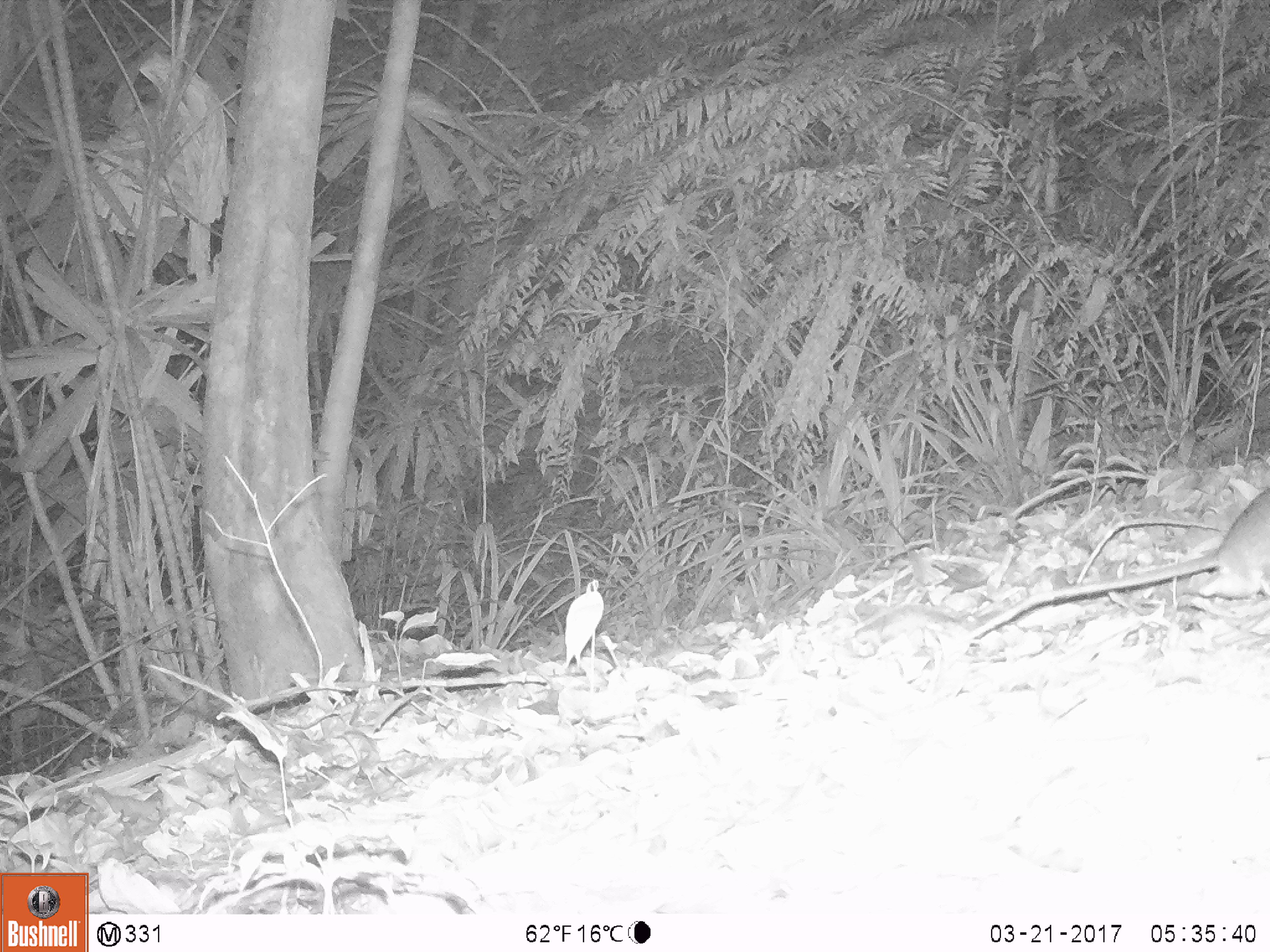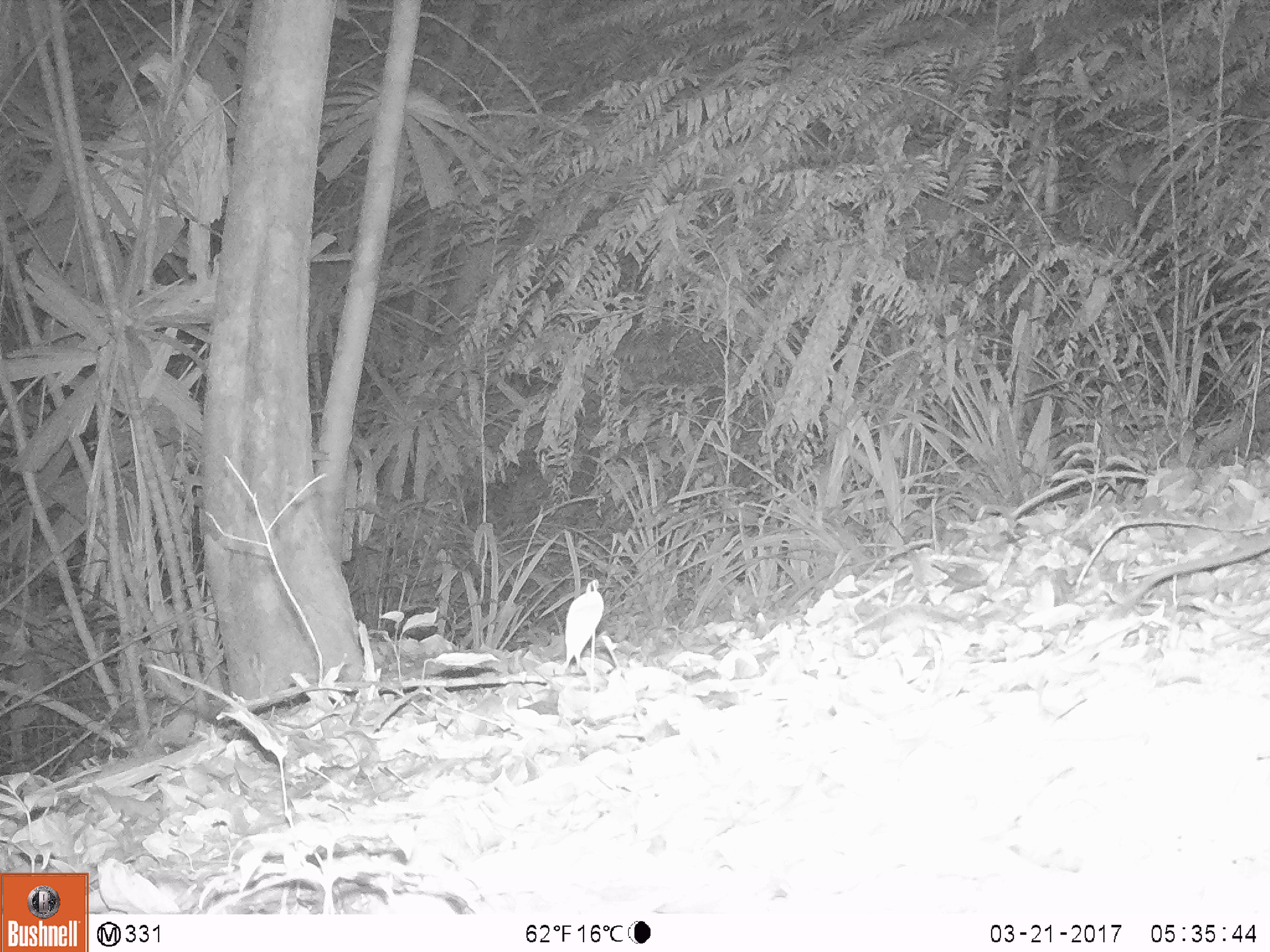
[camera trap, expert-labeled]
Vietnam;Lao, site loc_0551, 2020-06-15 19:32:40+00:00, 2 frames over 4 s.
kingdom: Animalia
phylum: Chordata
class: Mammalia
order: Rodentia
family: Muridae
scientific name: Muridae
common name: old-world mice and rats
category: unidentified murid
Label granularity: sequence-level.